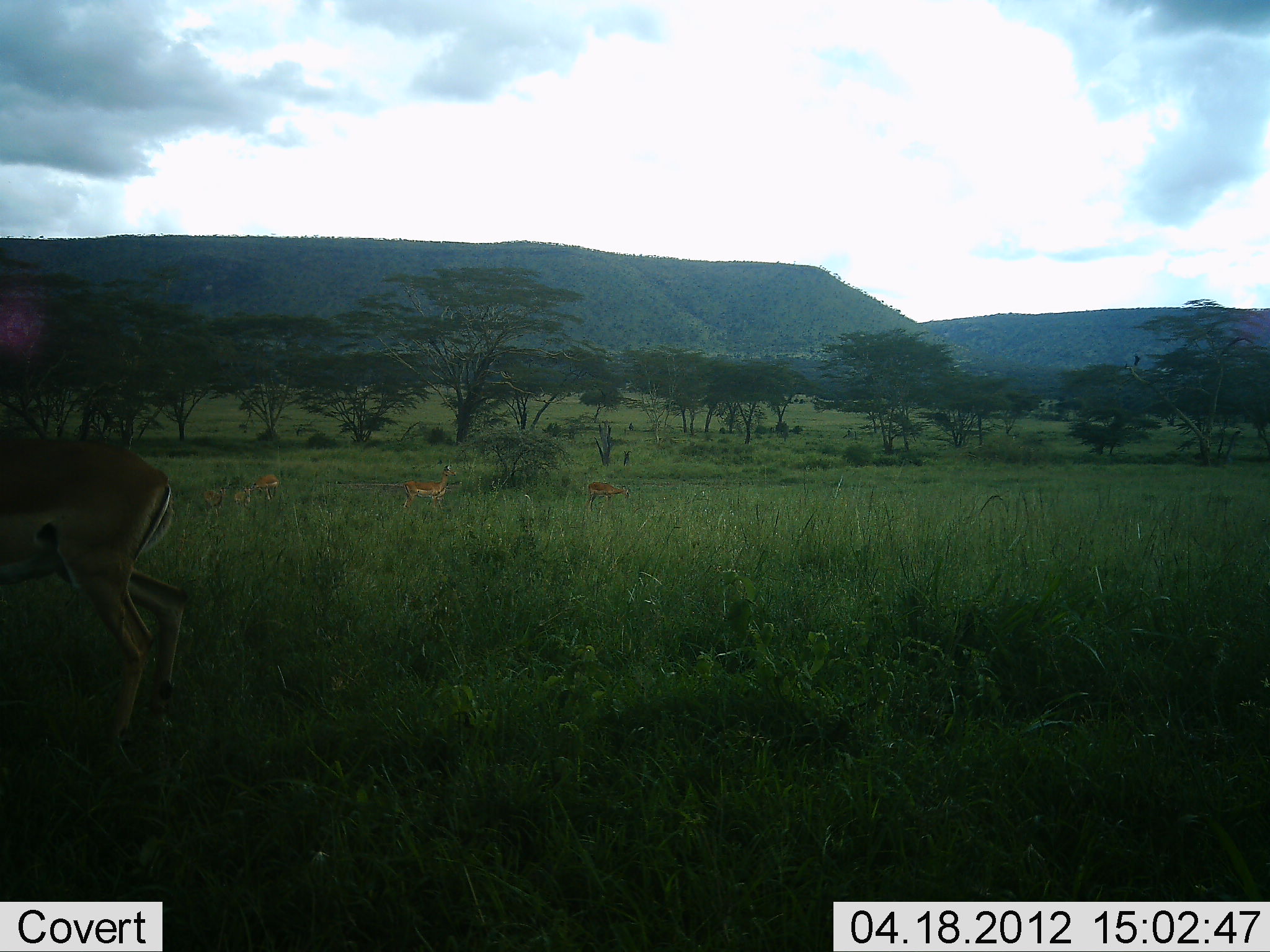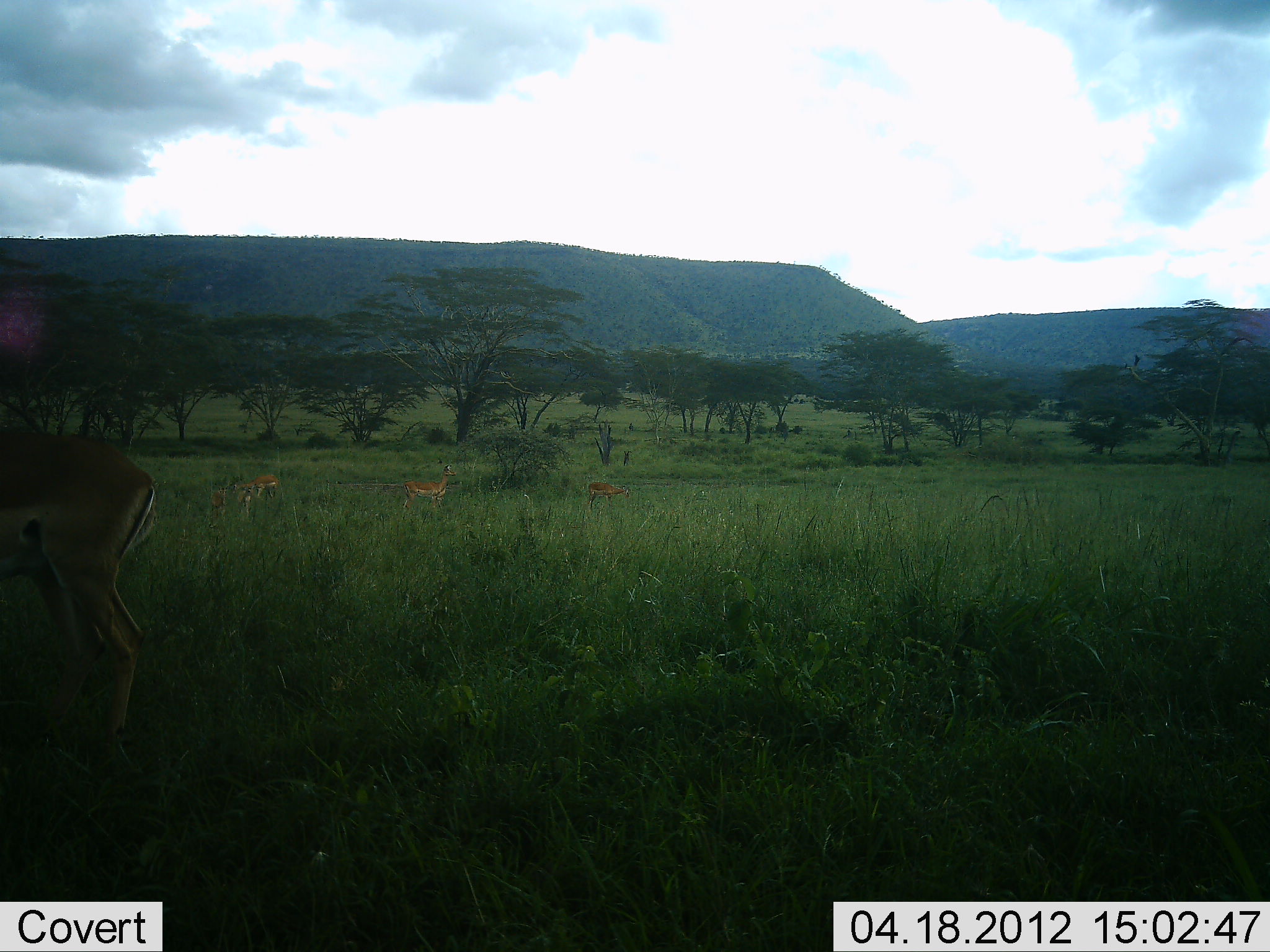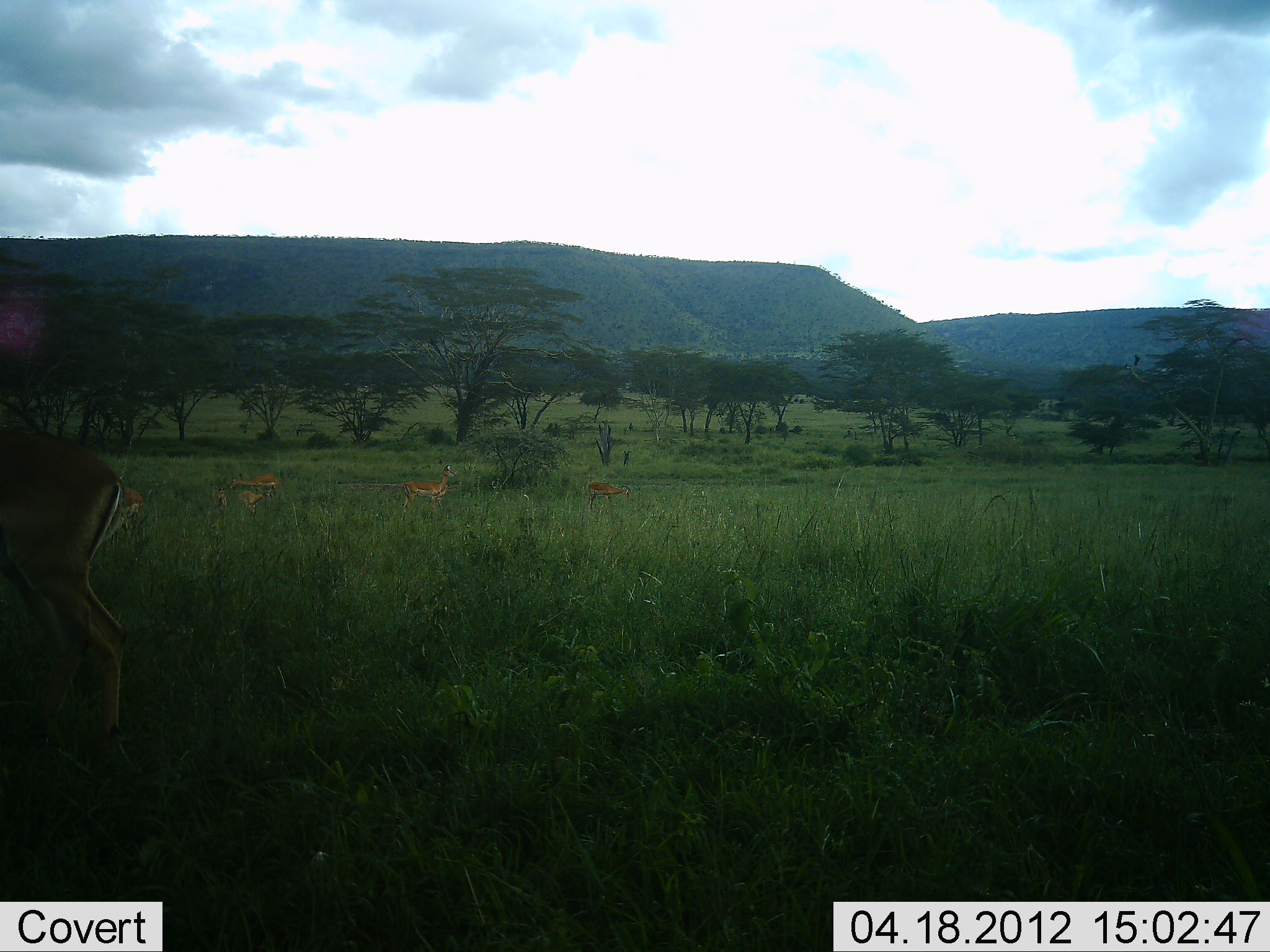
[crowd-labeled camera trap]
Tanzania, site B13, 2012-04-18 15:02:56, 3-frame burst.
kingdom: Animalia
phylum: Chordata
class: Mammalia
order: Artiodactyla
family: Bovidae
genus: Aepyceros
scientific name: Aepyceros melampus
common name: impala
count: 6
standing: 90%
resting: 0%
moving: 43%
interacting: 0%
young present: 5%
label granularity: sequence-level